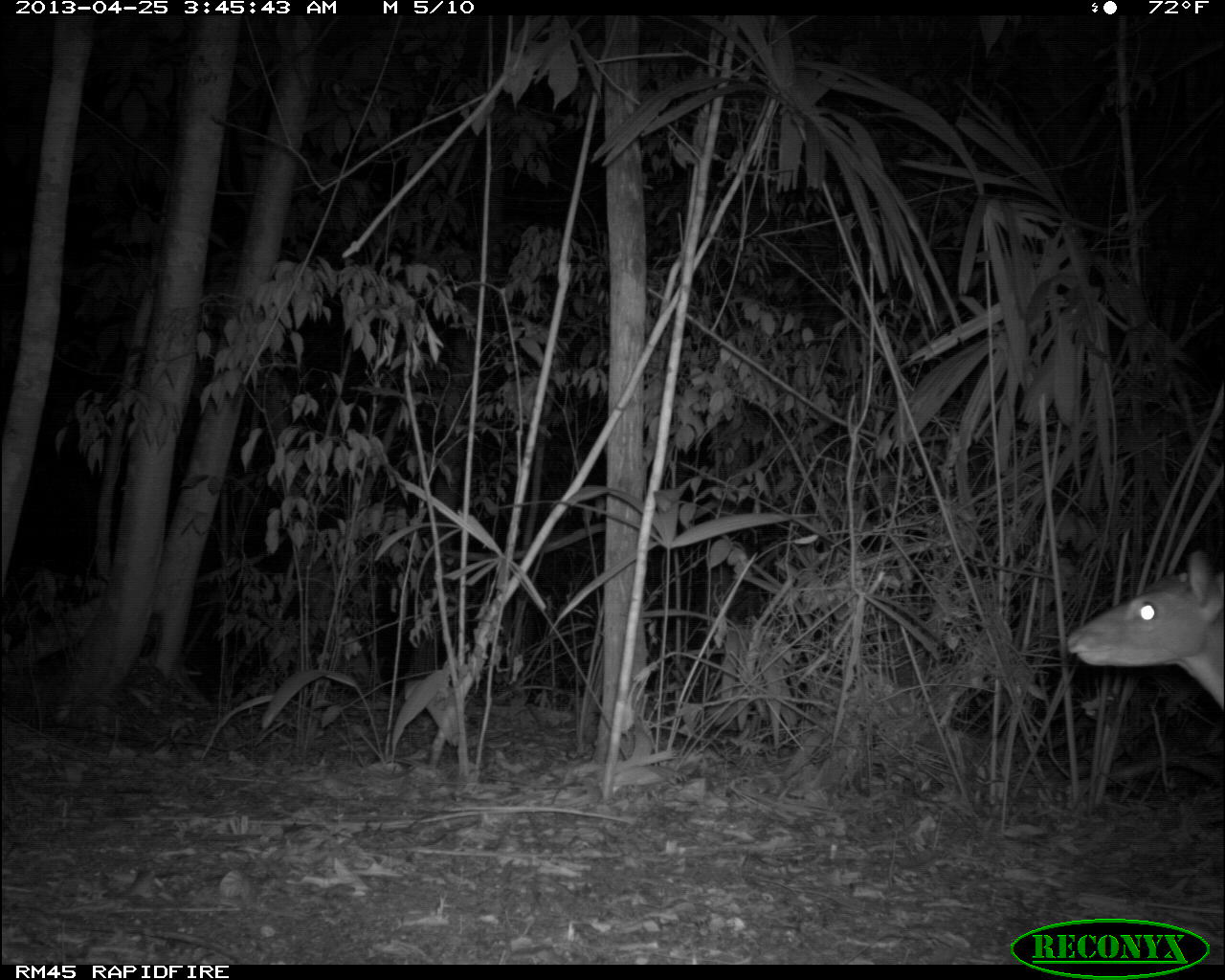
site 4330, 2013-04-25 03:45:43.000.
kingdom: Animalia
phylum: Chordata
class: Mammalia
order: Artiodactyla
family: Cervidae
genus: Mazama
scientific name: Mazama temama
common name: central american red brocket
Mazama temama (central american red brocket), count 1, sex male.